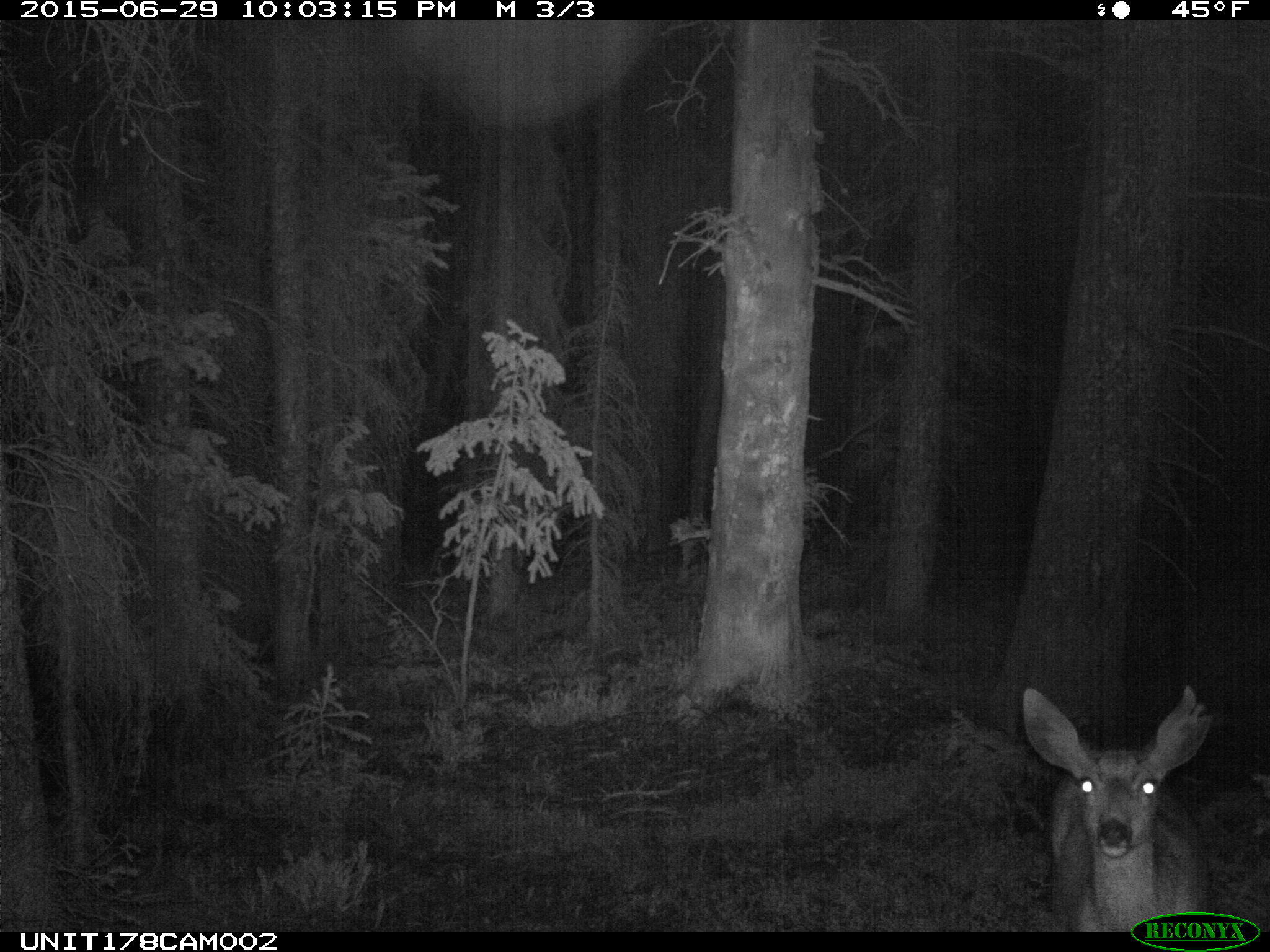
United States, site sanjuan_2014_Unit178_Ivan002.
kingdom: Animalia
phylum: Chordata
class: Mammalia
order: Artiodactyla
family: Cervidae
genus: Odocoileus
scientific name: Odocoileus hemionus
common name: mule deer